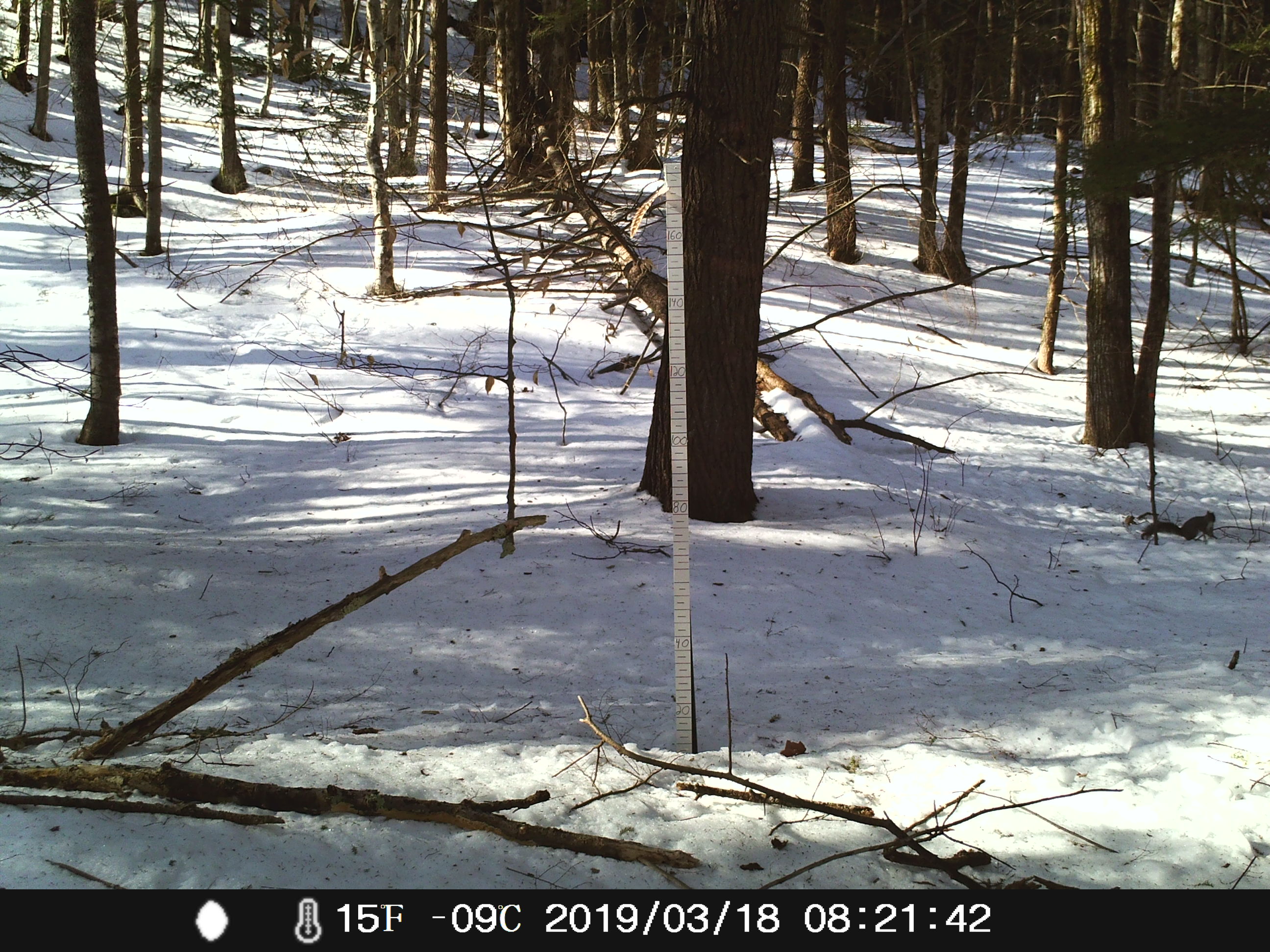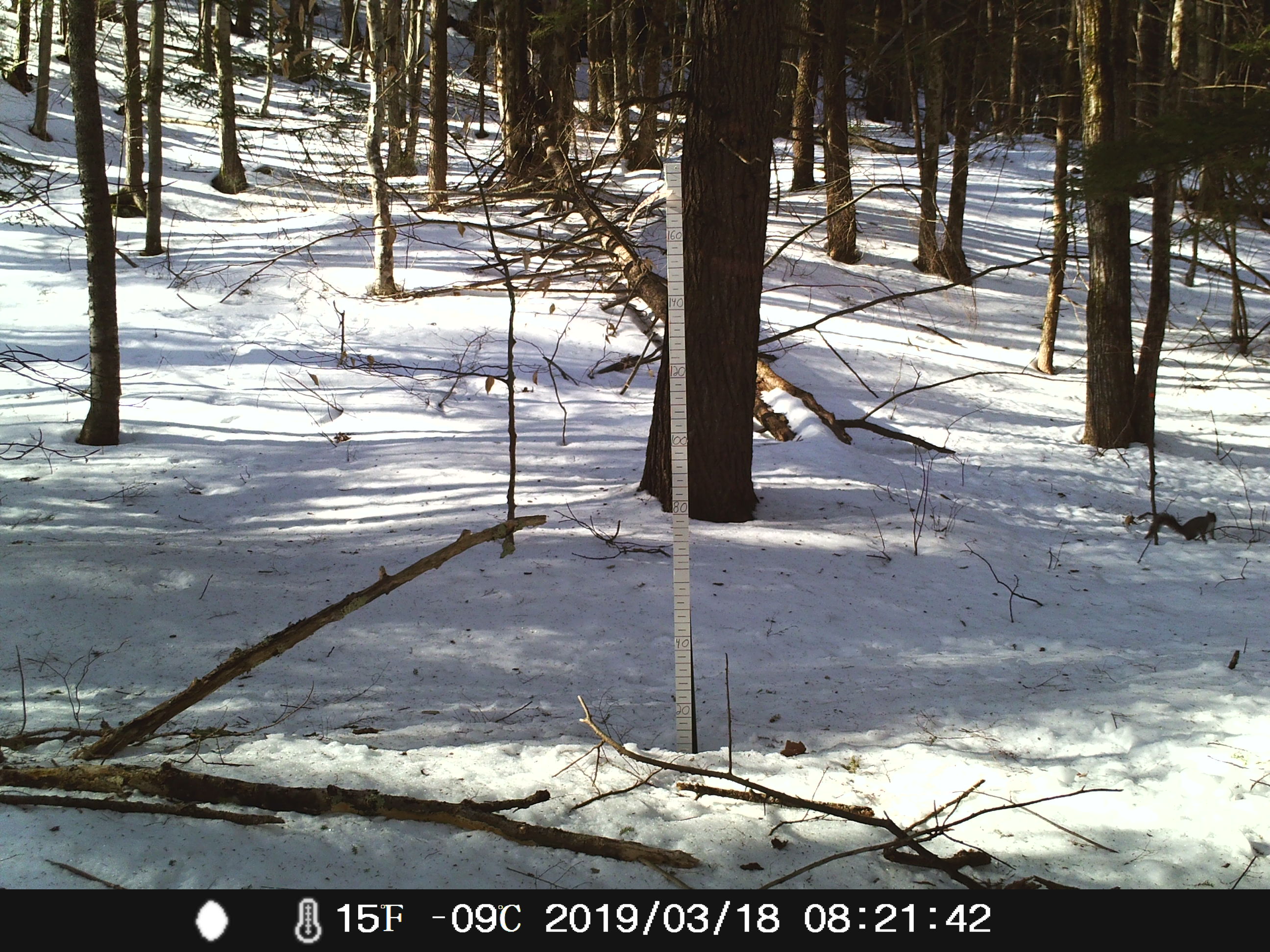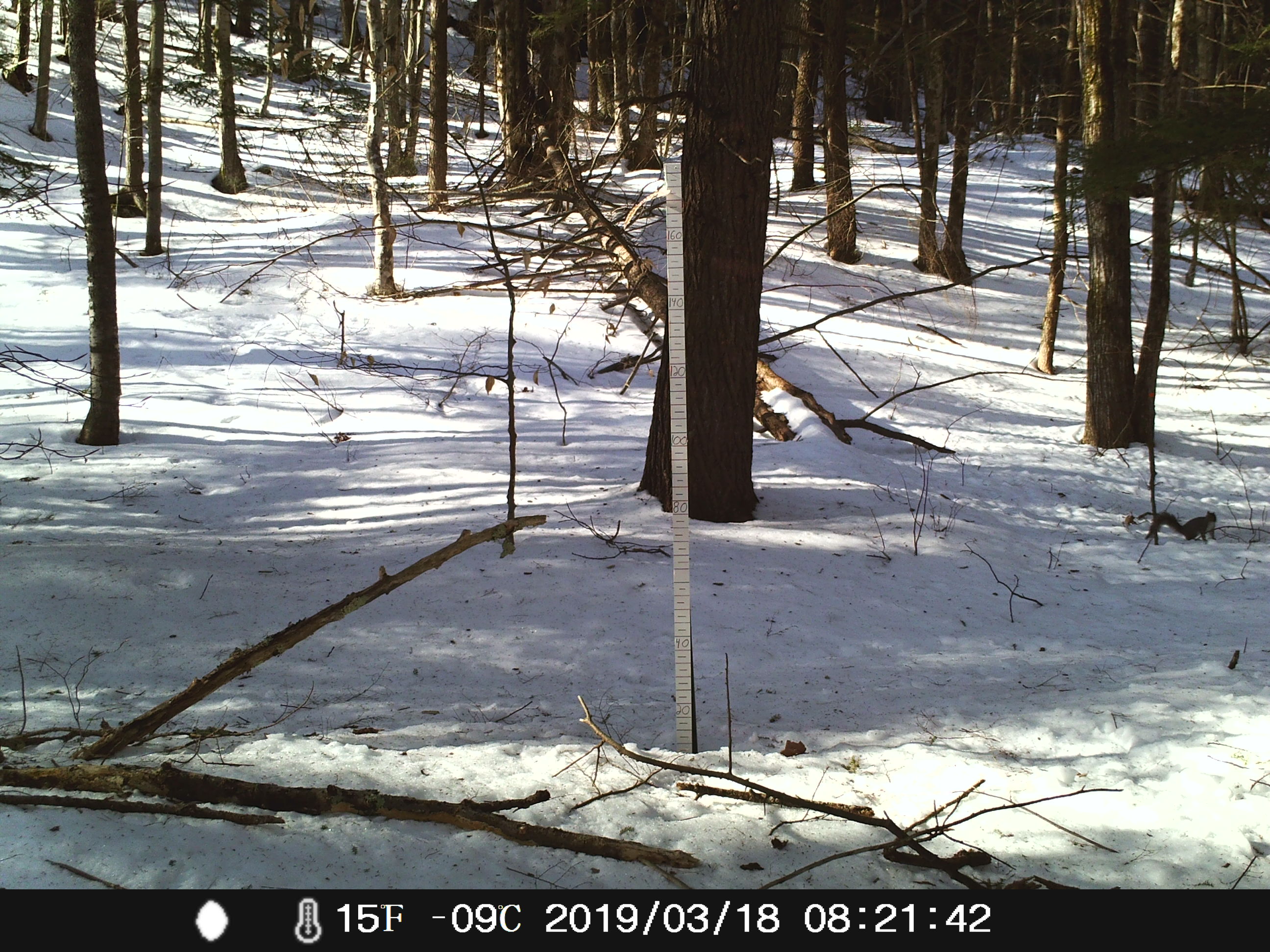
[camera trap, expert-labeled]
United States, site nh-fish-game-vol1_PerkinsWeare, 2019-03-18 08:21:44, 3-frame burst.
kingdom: Animalia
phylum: Chordata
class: Mammalia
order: Rodentia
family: Sciuridae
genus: Sciurus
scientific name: Sciurus carolinensis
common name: gray squirrel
Gray squirrel (Sciurus carolinensis).